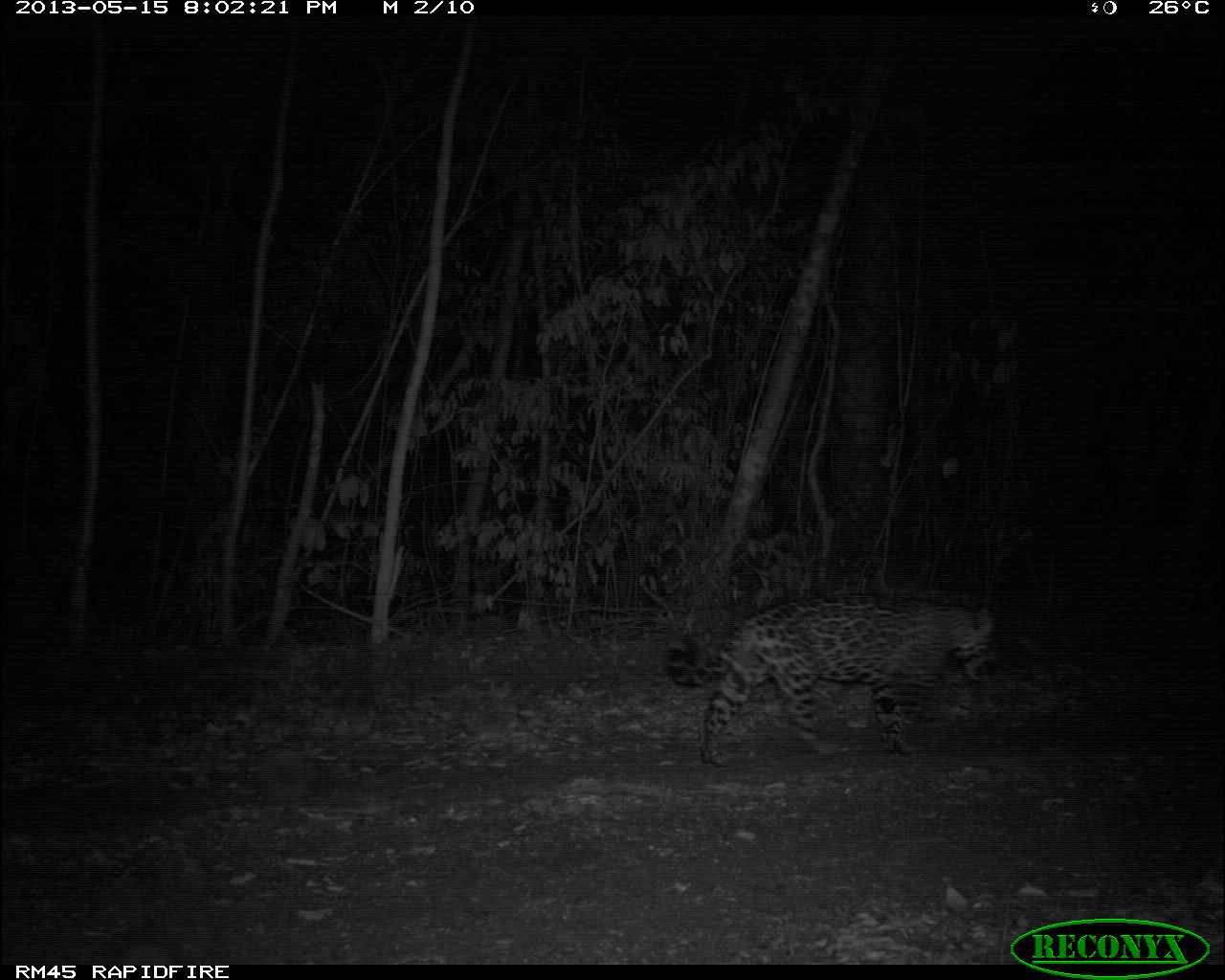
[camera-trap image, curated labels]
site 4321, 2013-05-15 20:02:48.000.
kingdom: Animalia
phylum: Chordata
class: Mammalia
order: Carnivora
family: Felidae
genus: Panthera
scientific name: Panthera onca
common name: jaguar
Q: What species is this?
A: Panthera onca (jaguar).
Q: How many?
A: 1.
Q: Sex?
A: Male.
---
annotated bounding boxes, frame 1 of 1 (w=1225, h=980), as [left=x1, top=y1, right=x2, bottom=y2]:
panthera onca: [left=663, top=592, right=1001, bottom=767]